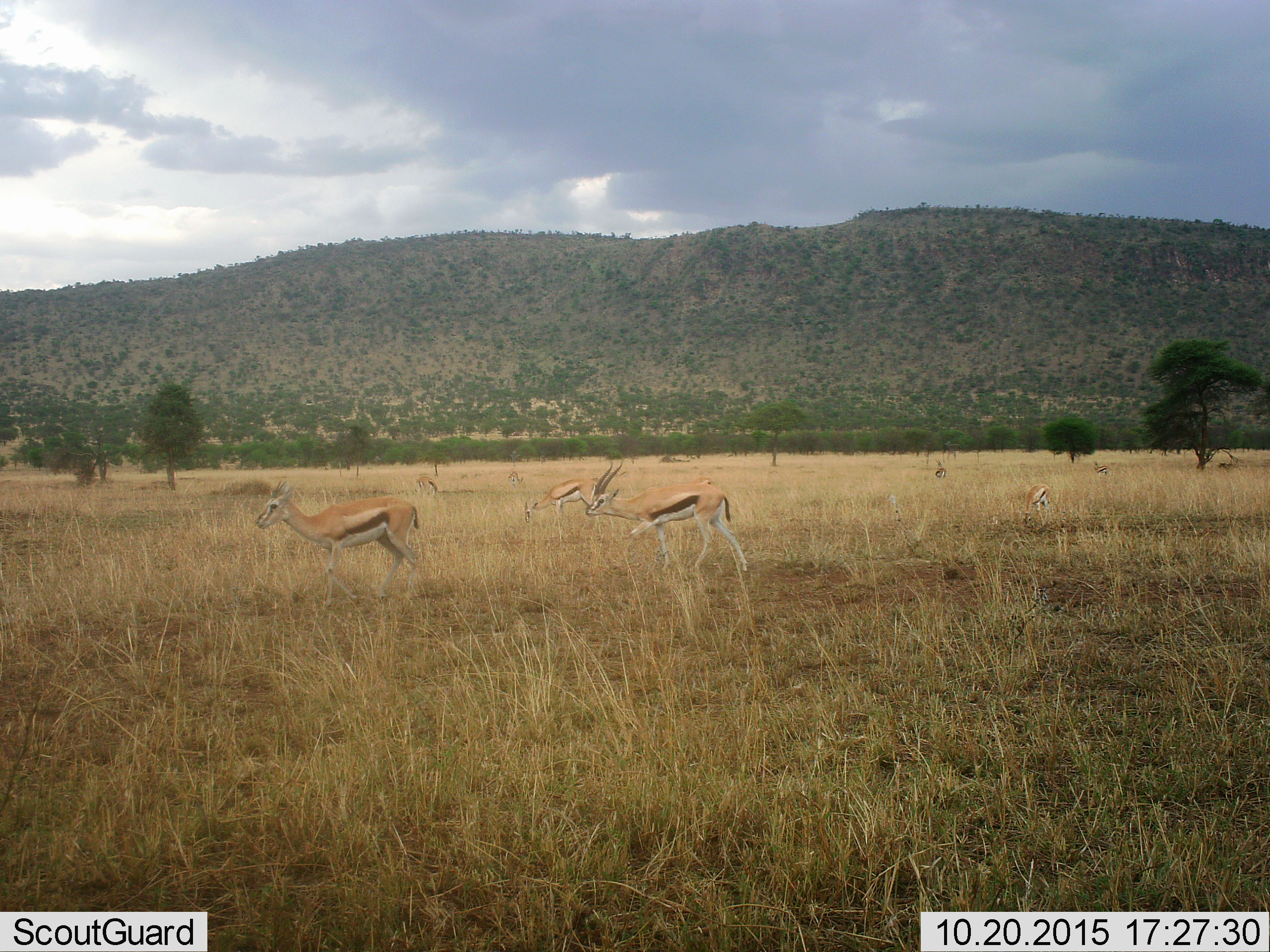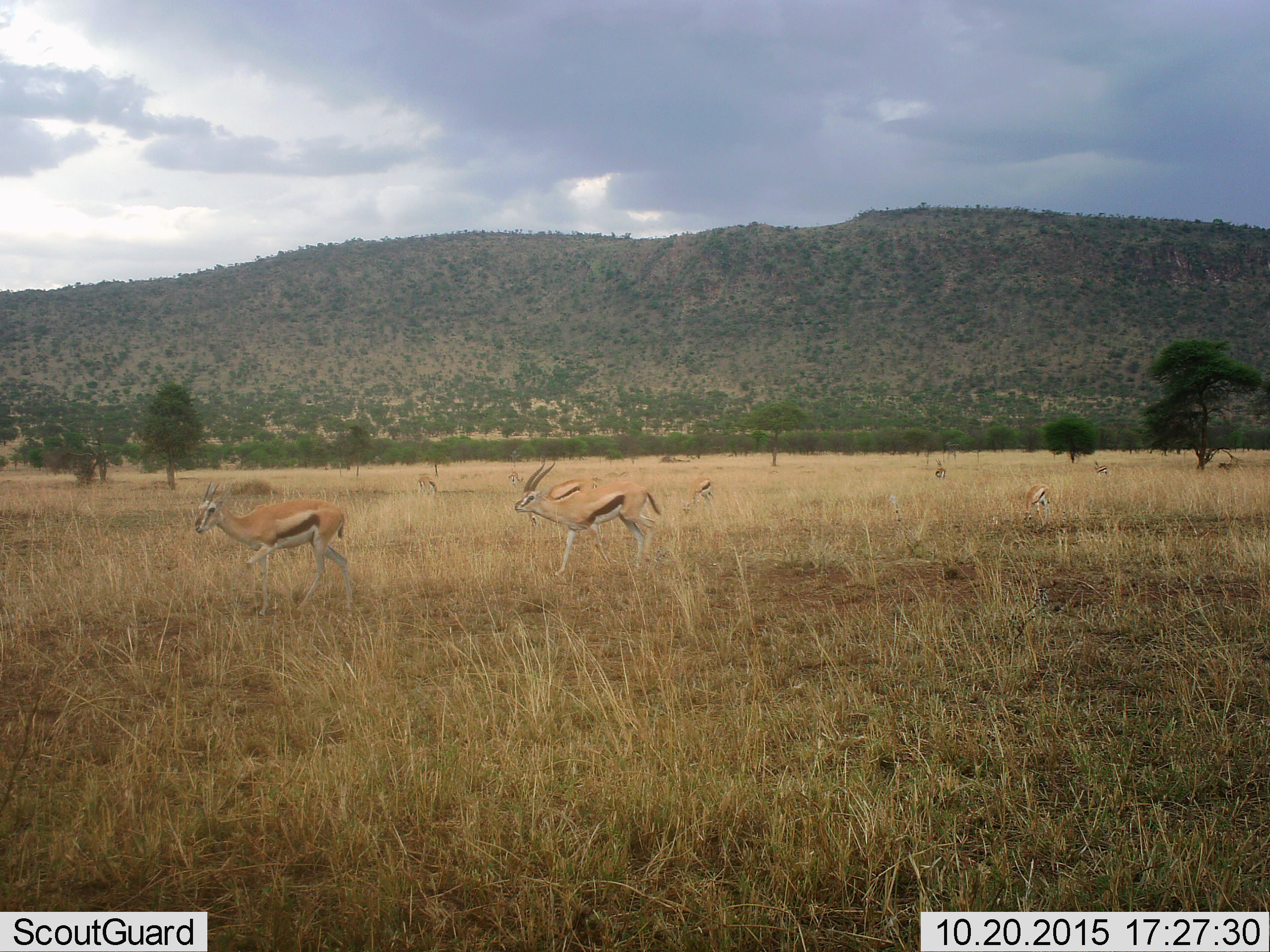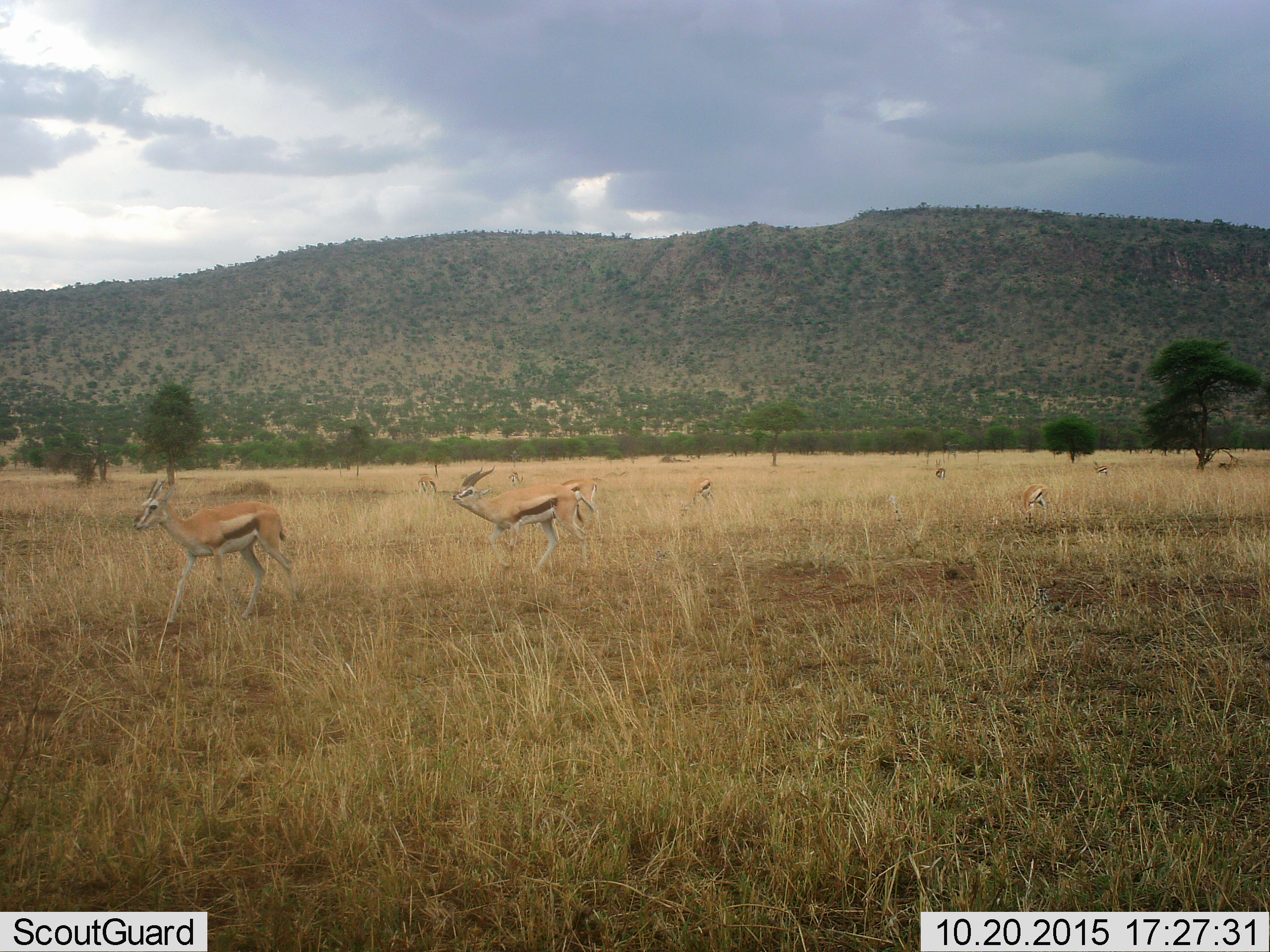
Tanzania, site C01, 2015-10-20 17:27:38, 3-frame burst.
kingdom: Animalia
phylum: Chordata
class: Mammalia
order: Artiodactyla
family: Bovidae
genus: Eudorcas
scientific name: Eudorcas thomsonii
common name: thomson's gazelle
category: gazellethomsons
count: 9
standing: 61%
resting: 6%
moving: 89%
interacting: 6%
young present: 11%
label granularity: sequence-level